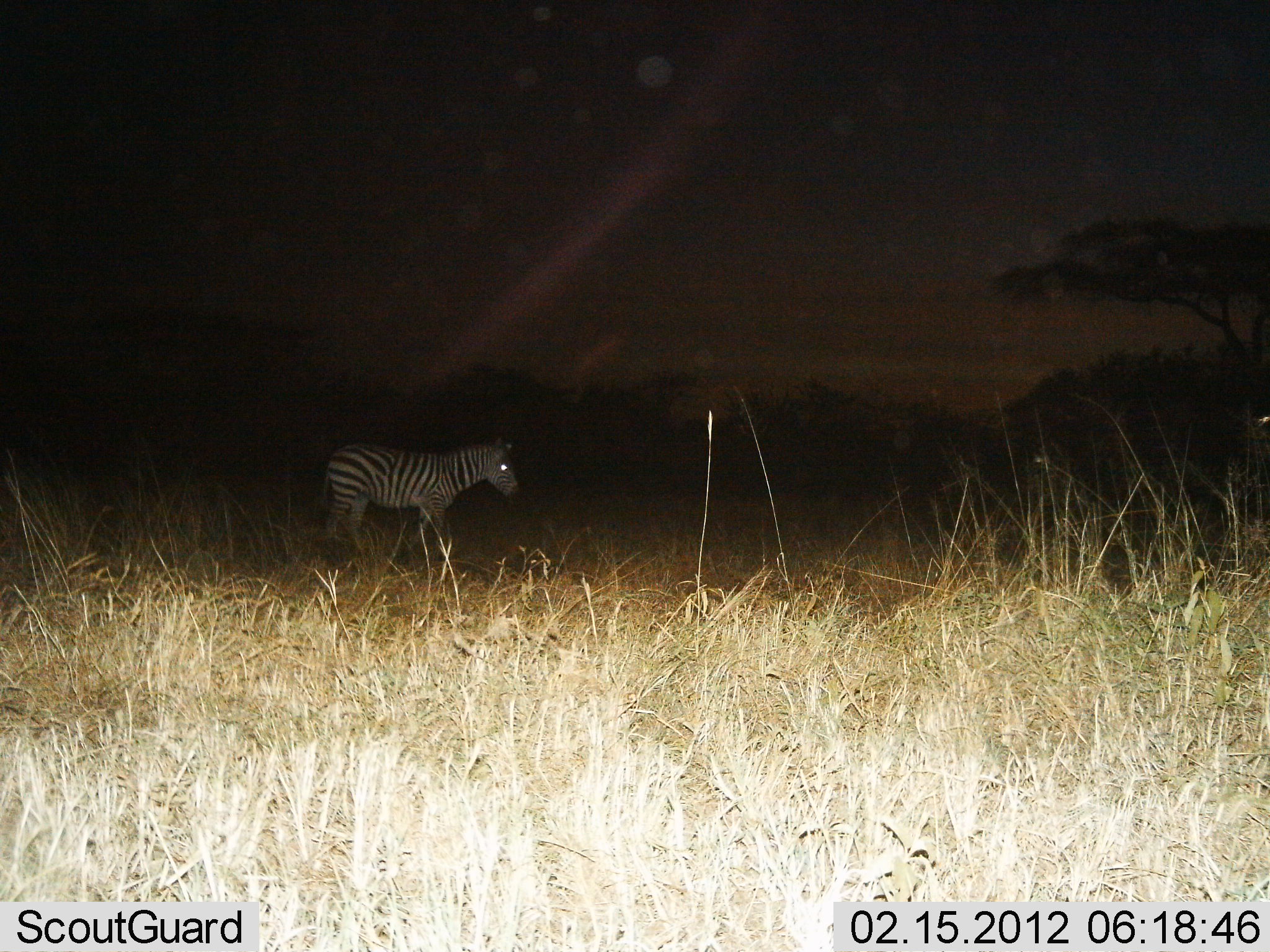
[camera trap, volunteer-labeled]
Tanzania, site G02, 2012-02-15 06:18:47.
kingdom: Animalia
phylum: Chordata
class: Mammalia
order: Perissodactyla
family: Equidae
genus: Equus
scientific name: Equus quagga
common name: plains zebra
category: zebra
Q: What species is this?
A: Zebra (plains zebra) (Equus quagga).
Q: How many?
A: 1.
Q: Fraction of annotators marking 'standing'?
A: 47%.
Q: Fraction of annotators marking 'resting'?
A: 0%.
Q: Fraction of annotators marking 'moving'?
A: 53%.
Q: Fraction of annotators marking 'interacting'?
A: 0%.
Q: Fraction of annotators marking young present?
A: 0%.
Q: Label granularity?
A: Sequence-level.